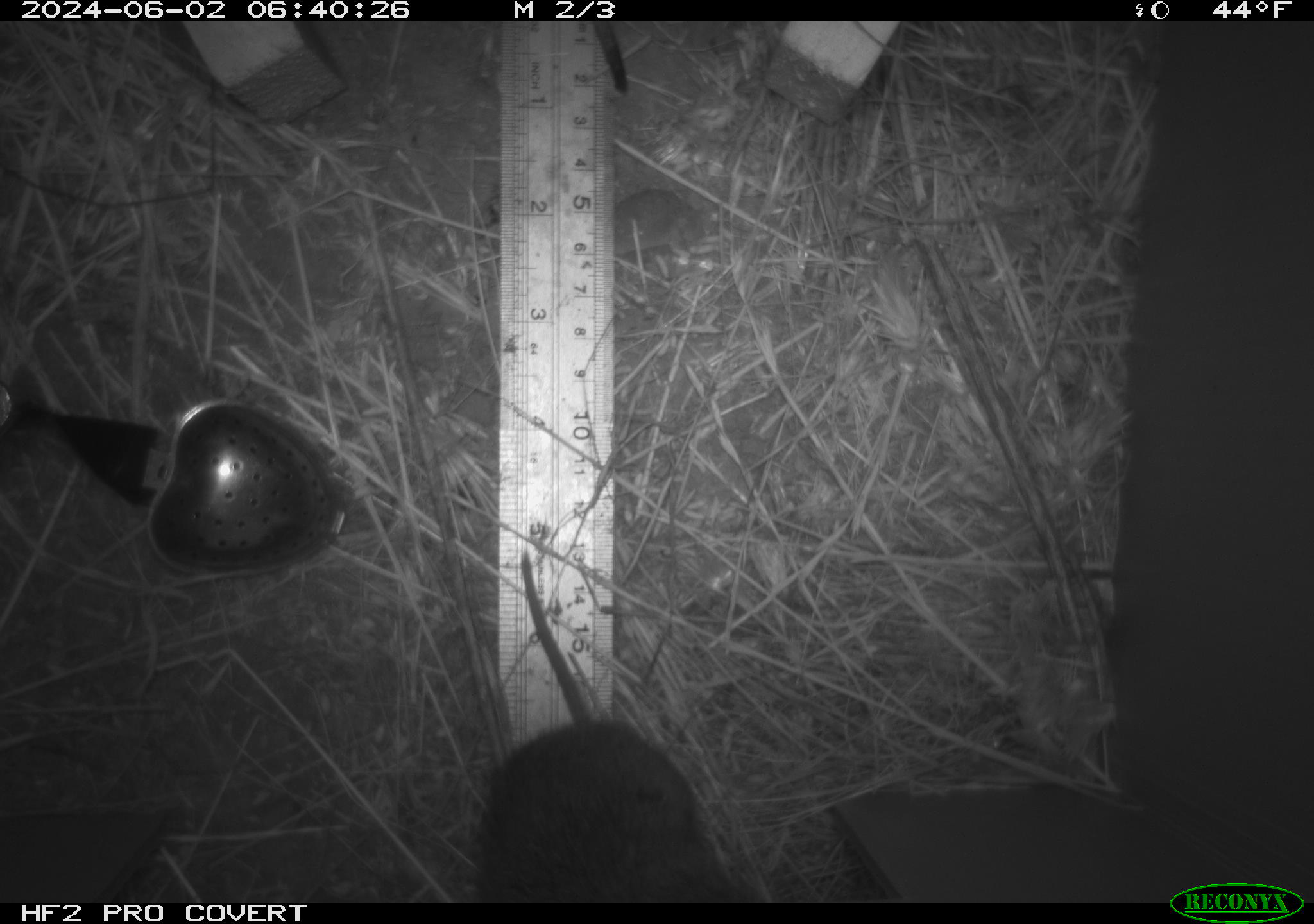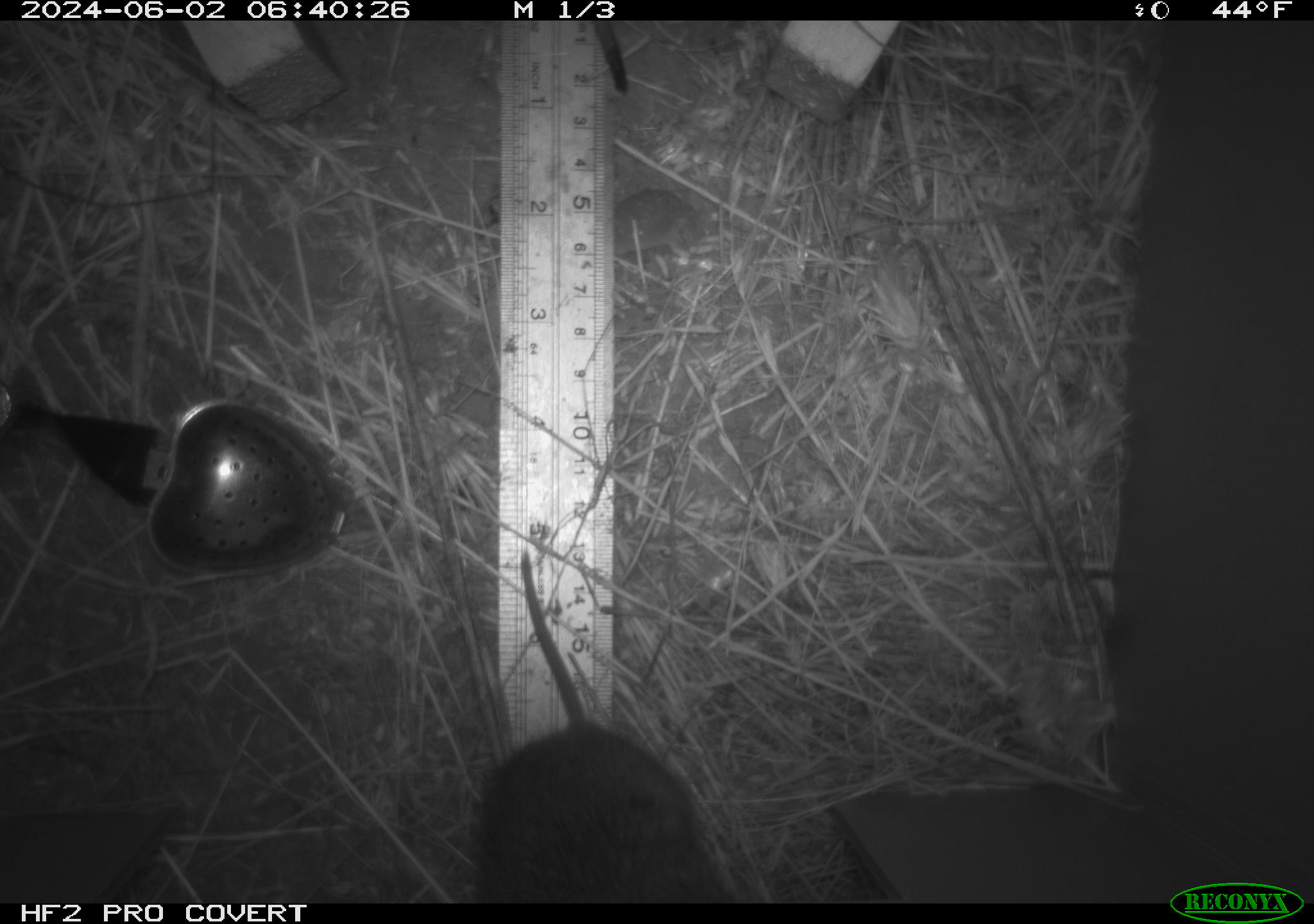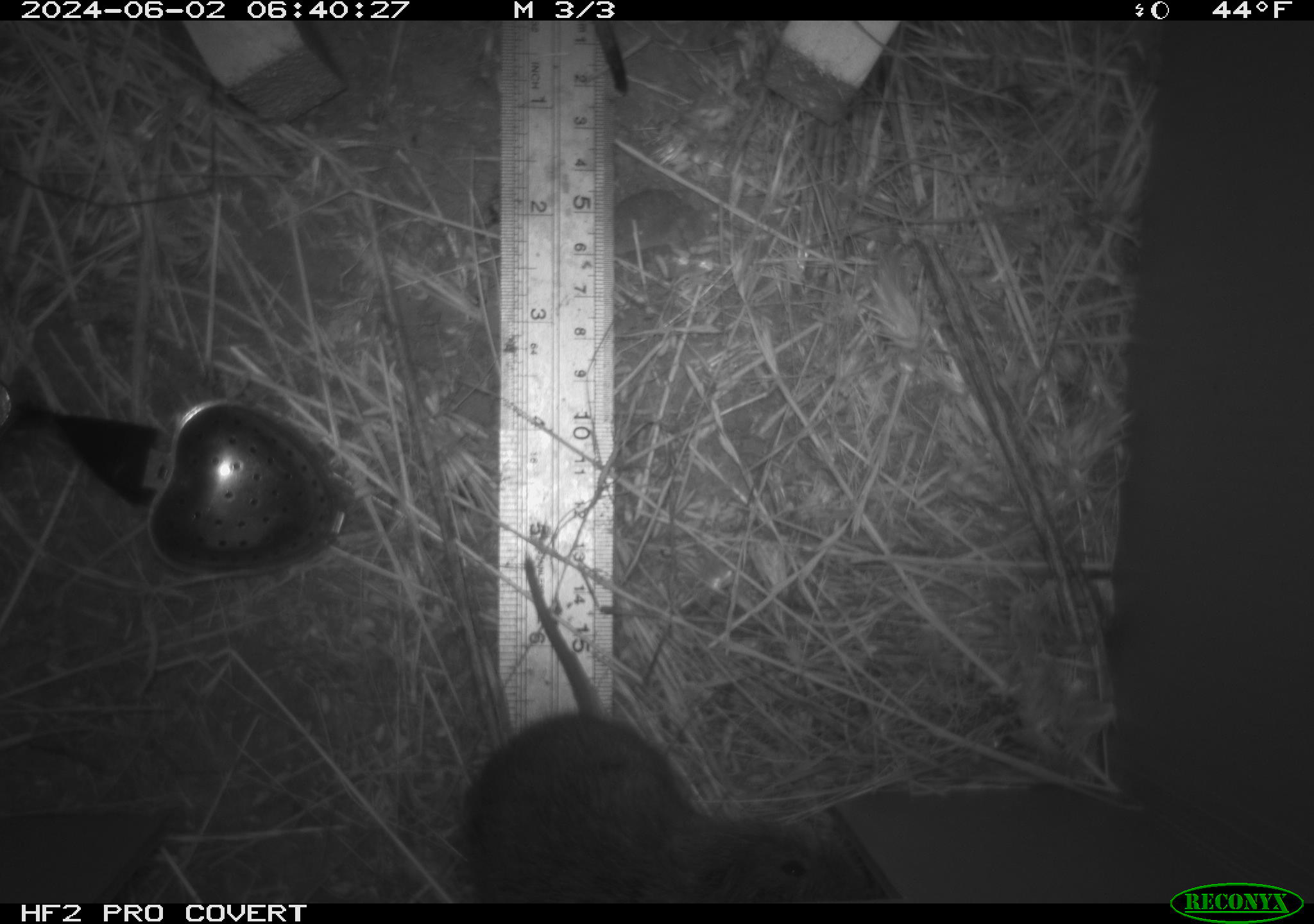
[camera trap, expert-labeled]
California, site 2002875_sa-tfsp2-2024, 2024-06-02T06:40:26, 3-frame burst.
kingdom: Animalia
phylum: Chordata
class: Mammalia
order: Rodentia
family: Cricetidae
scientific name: Arvicolinae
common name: voles, lemmings, and muskrats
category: arvicolinae subfamily